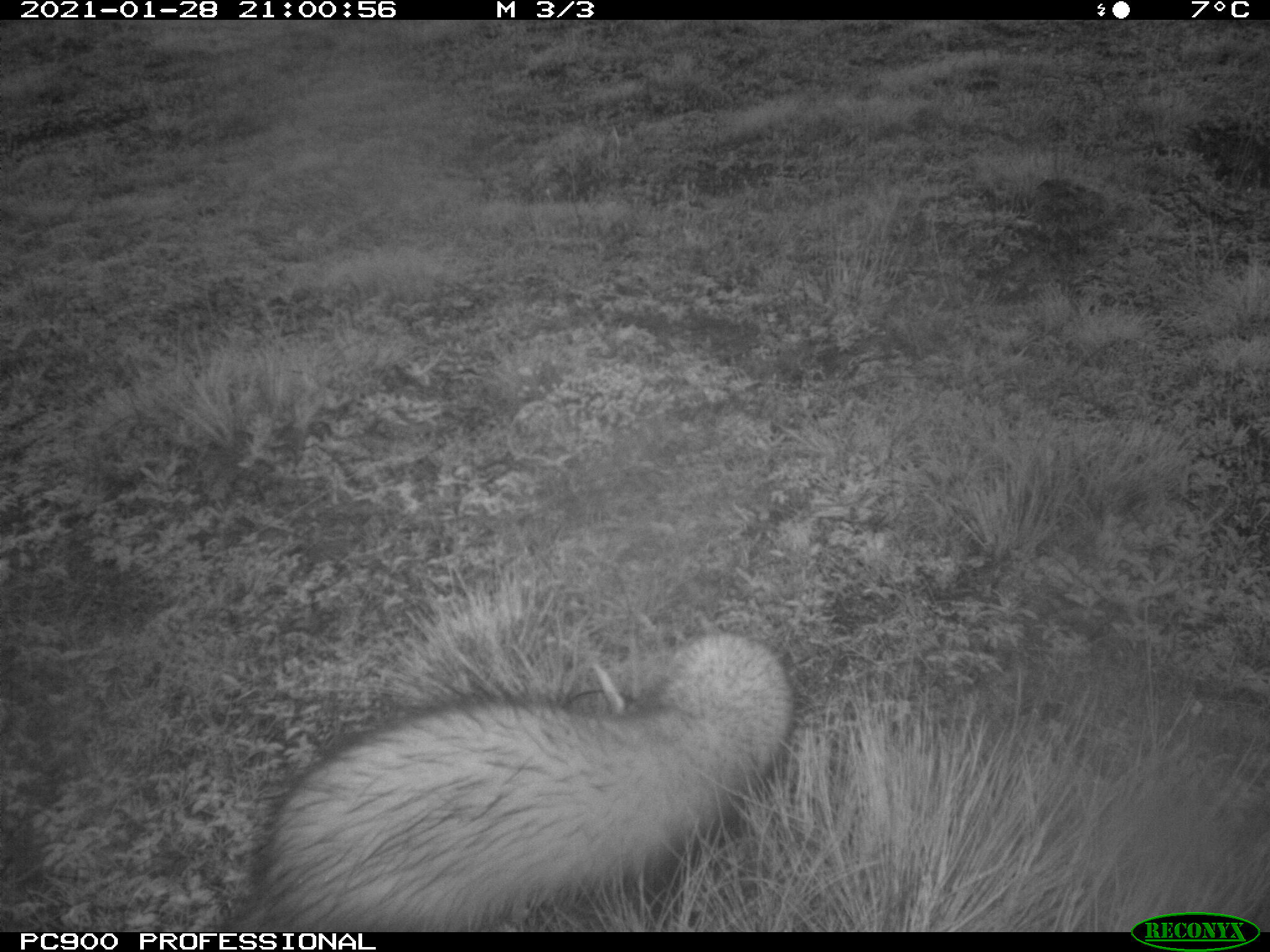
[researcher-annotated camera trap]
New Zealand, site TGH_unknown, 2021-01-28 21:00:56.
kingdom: Animalia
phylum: Chordata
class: Mammalia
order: Carnivora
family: Mustelidae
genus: Mustela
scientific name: Mustela furo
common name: ferret